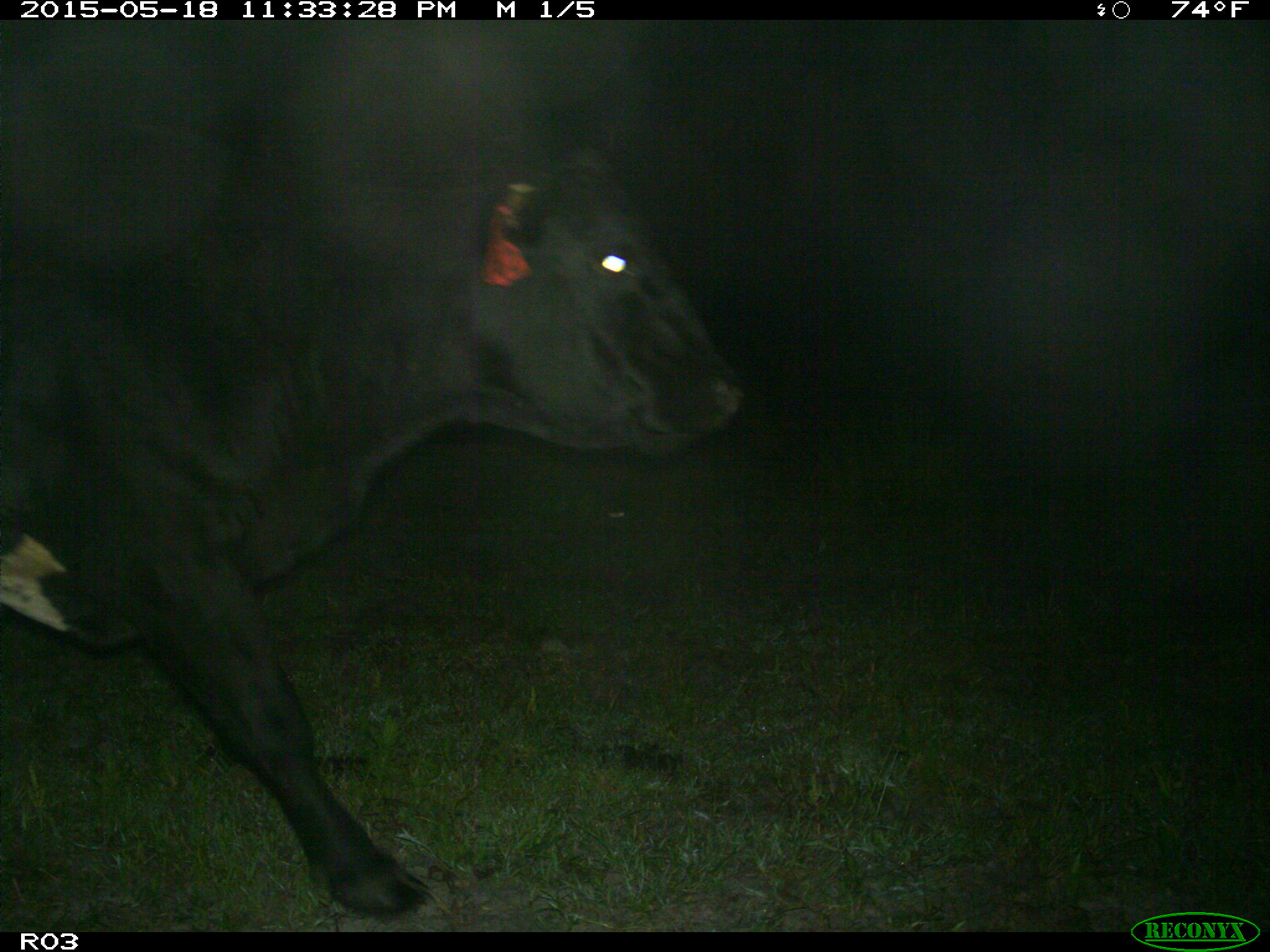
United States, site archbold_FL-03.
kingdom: Animalia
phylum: Chordata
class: Mammalia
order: Artiodactyla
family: Bovidae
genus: Bos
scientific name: Bos taurus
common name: domestic cow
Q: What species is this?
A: Bos taurus (domestic cow).